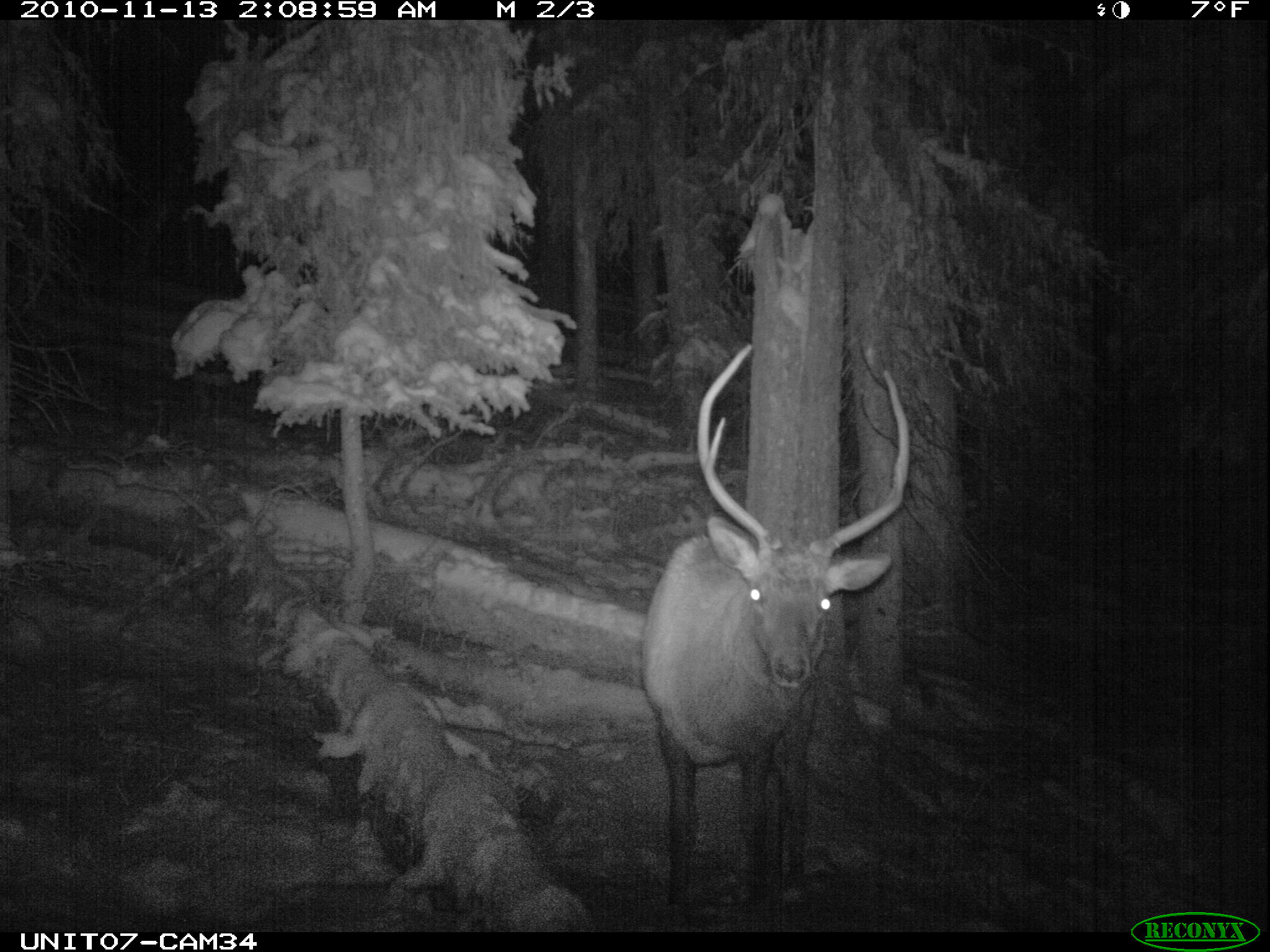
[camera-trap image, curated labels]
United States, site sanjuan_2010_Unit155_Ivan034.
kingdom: Animalia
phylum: Chordata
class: Mammalia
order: Artiodactyla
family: Cervidae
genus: Cervus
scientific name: Cervus elaphus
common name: red deer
Cervus elaphus (red deer).